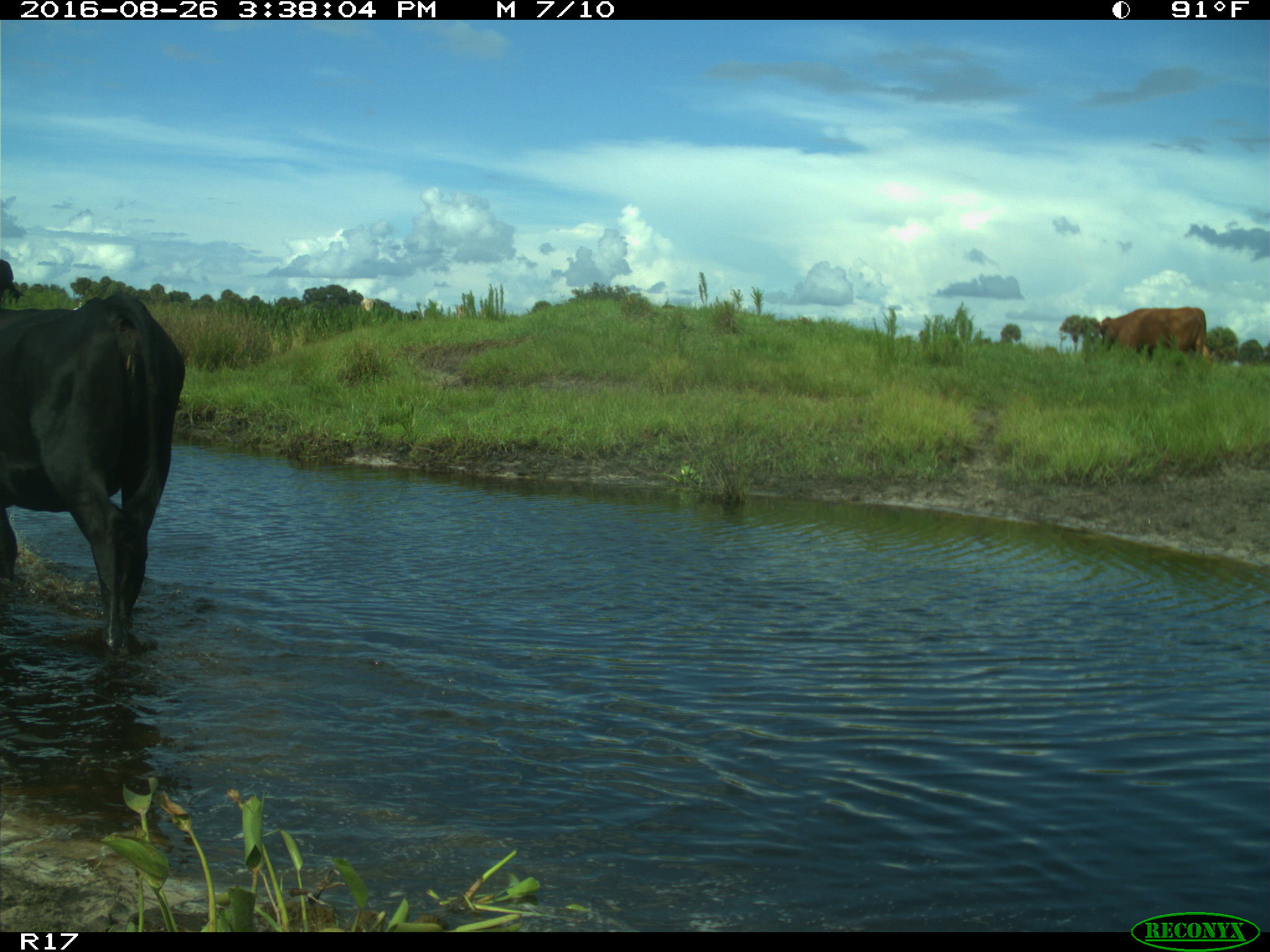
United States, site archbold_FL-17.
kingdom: Animalia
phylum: Chordata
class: Mammalia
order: Artiodactyla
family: Bovidae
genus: Bos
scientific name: Bos taurus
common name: domestic cow